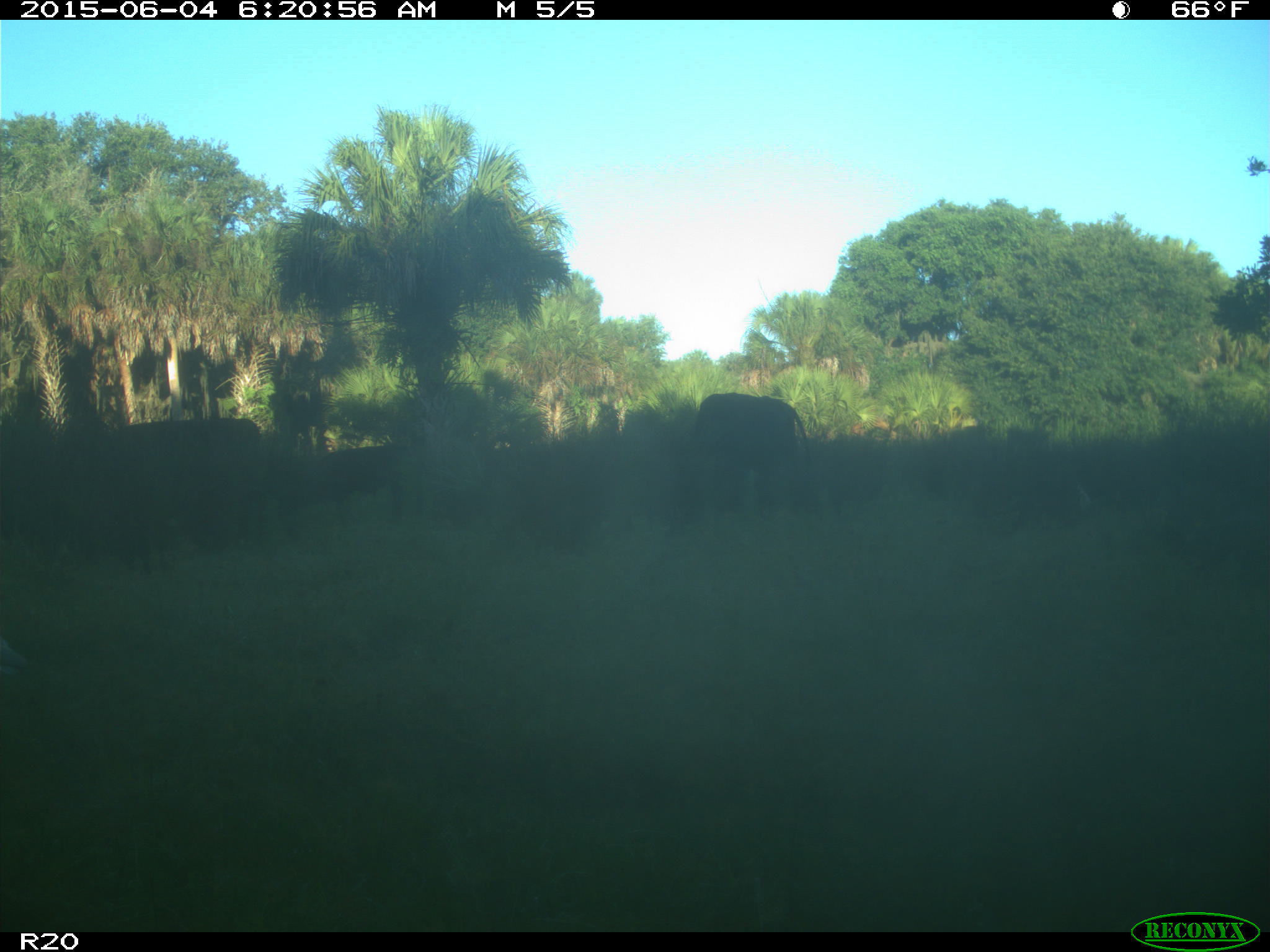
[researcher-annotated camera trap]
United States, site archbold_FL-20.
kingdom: Animalia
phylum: Chordata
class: Mammalia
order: Artiodactyla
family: Bovidae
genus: Bos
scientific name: Bos taurus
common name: domestic cow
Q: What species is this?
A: Bos taurus (domestic cow).